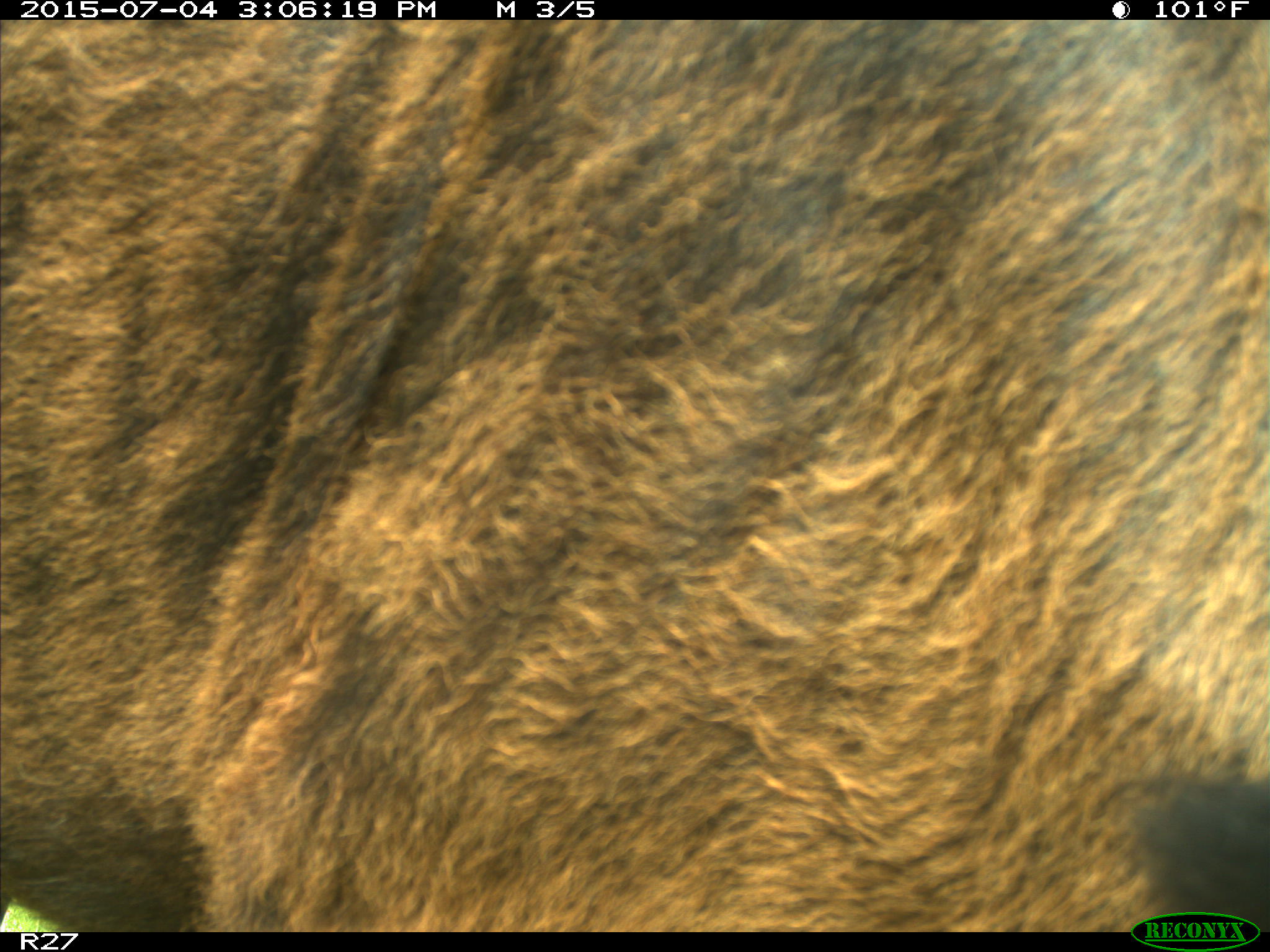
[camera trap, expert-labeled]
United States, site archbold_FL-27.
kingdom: Animalia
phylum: Chordata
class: Mammalia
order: Artiodactyla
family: Bovidae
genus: Bos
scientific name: Bos taurus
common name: domestic cow